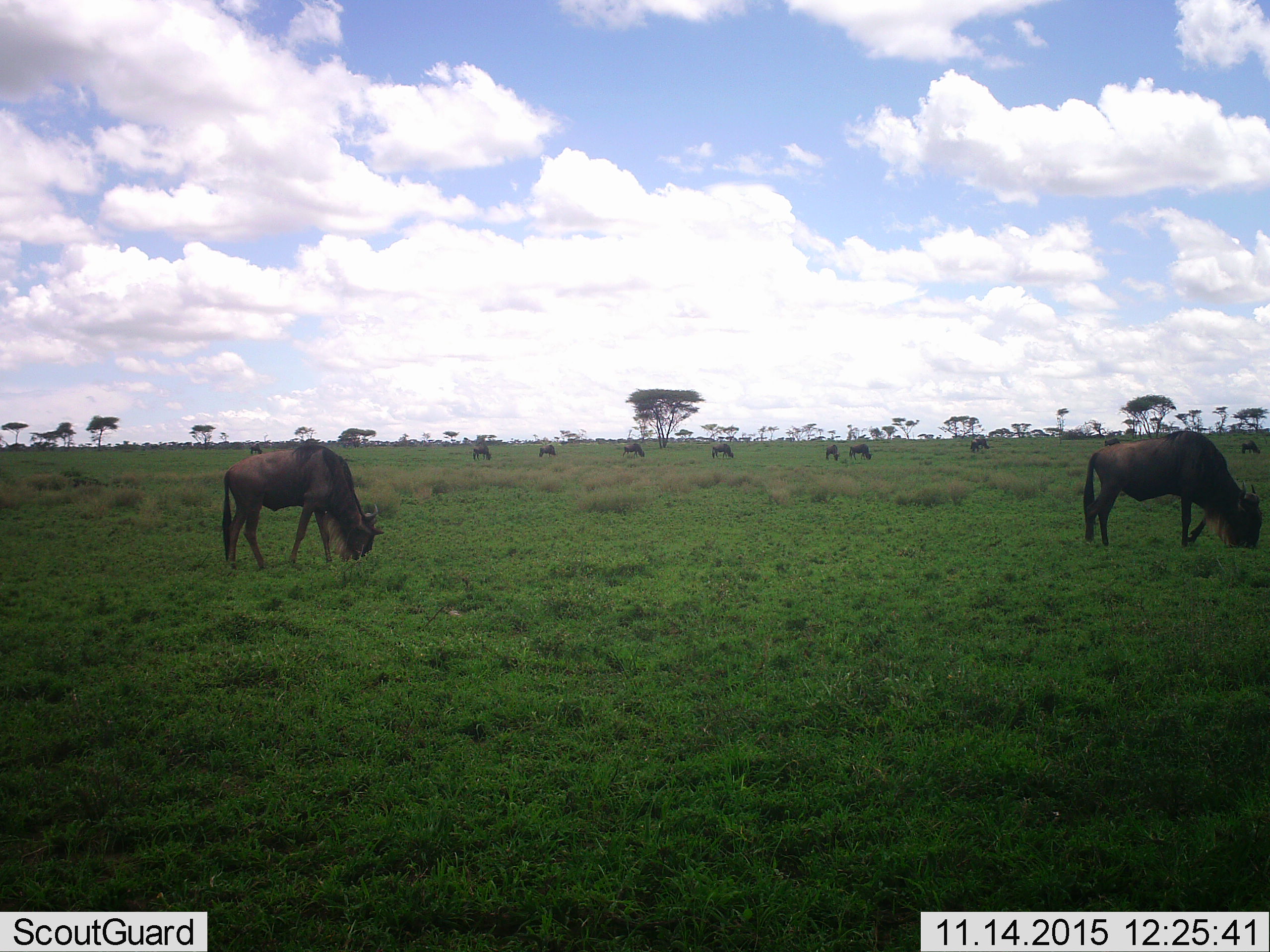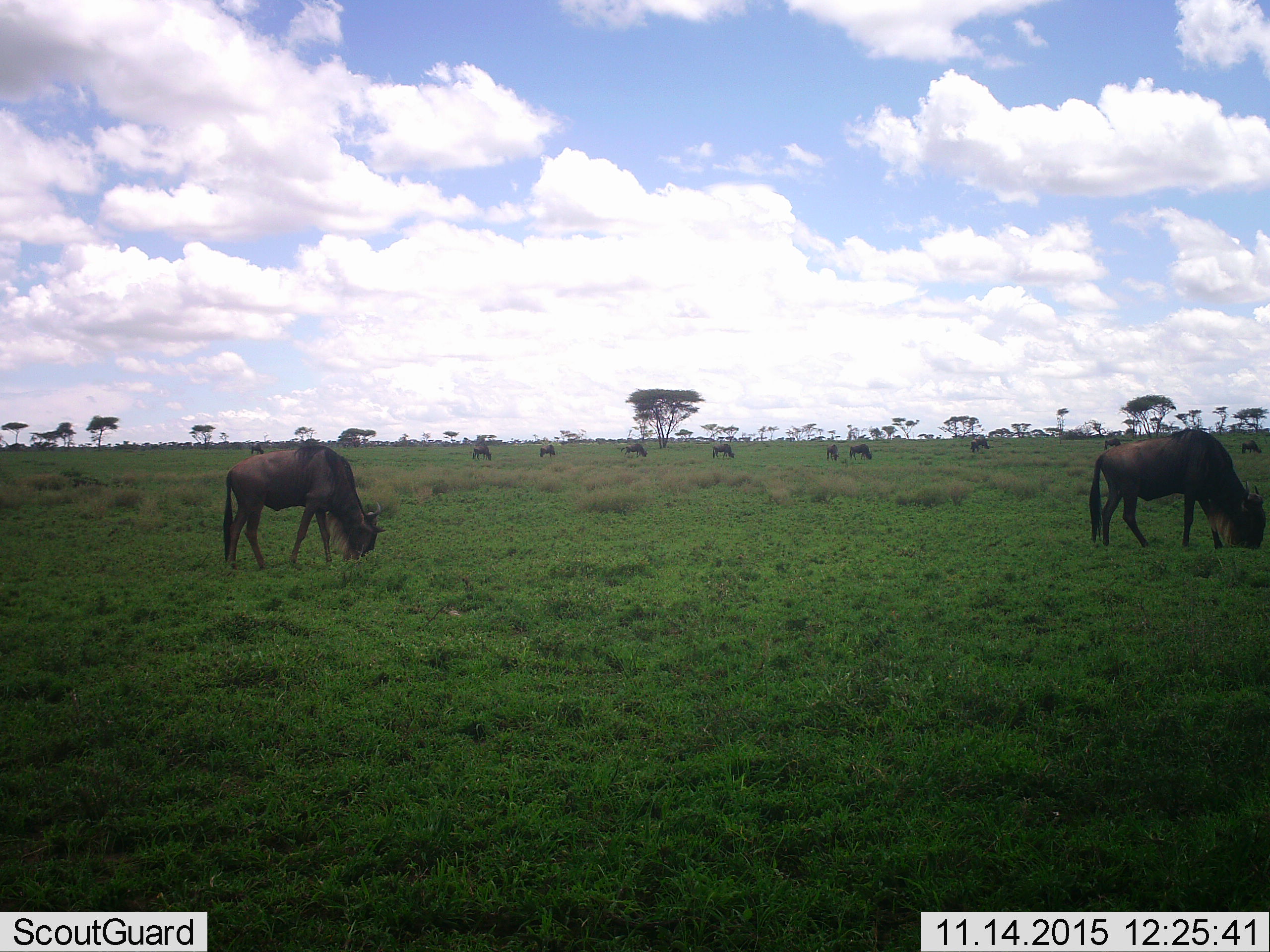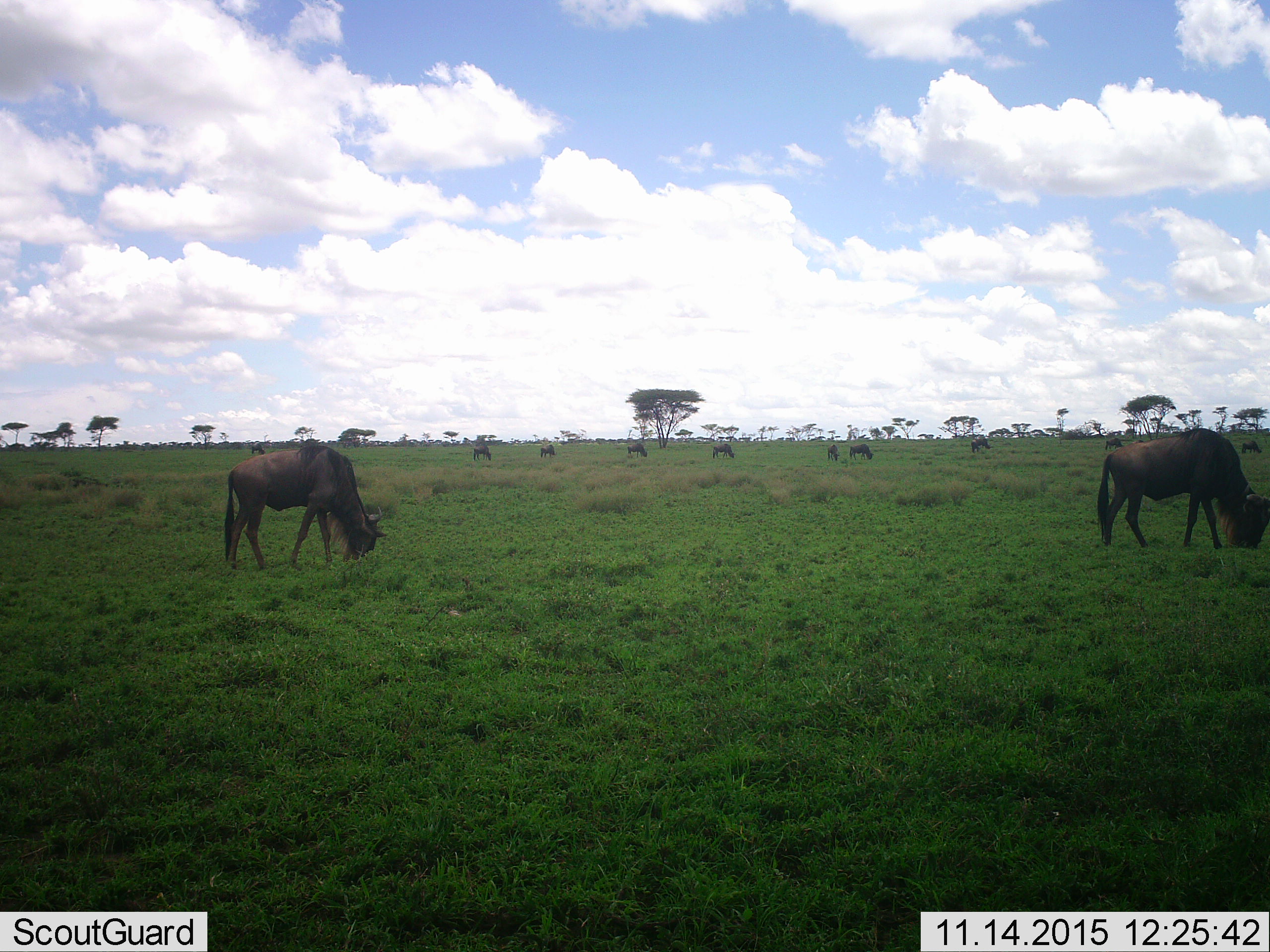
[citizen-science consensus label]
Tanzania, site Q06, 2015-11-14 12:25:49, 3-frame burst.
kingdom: Animalia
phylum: Chordata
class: Mammalia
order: Artiodactyla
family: Bovidae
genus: Connochaetes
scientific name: Connochaetes taurinus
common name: blue wildebeest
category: wildebeest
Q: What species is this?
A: Wildebeest (blue wildebeest) (Connochaetes taurinus).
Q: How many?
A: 11-50.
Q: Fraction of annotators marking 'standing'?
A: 22%.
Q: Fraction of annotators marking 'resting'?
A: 0%.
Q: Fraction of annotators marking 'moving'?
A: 44%.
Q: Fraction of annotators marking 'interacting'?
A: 0%.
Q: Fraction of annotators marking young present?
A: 0%.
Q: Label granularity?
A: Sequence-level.